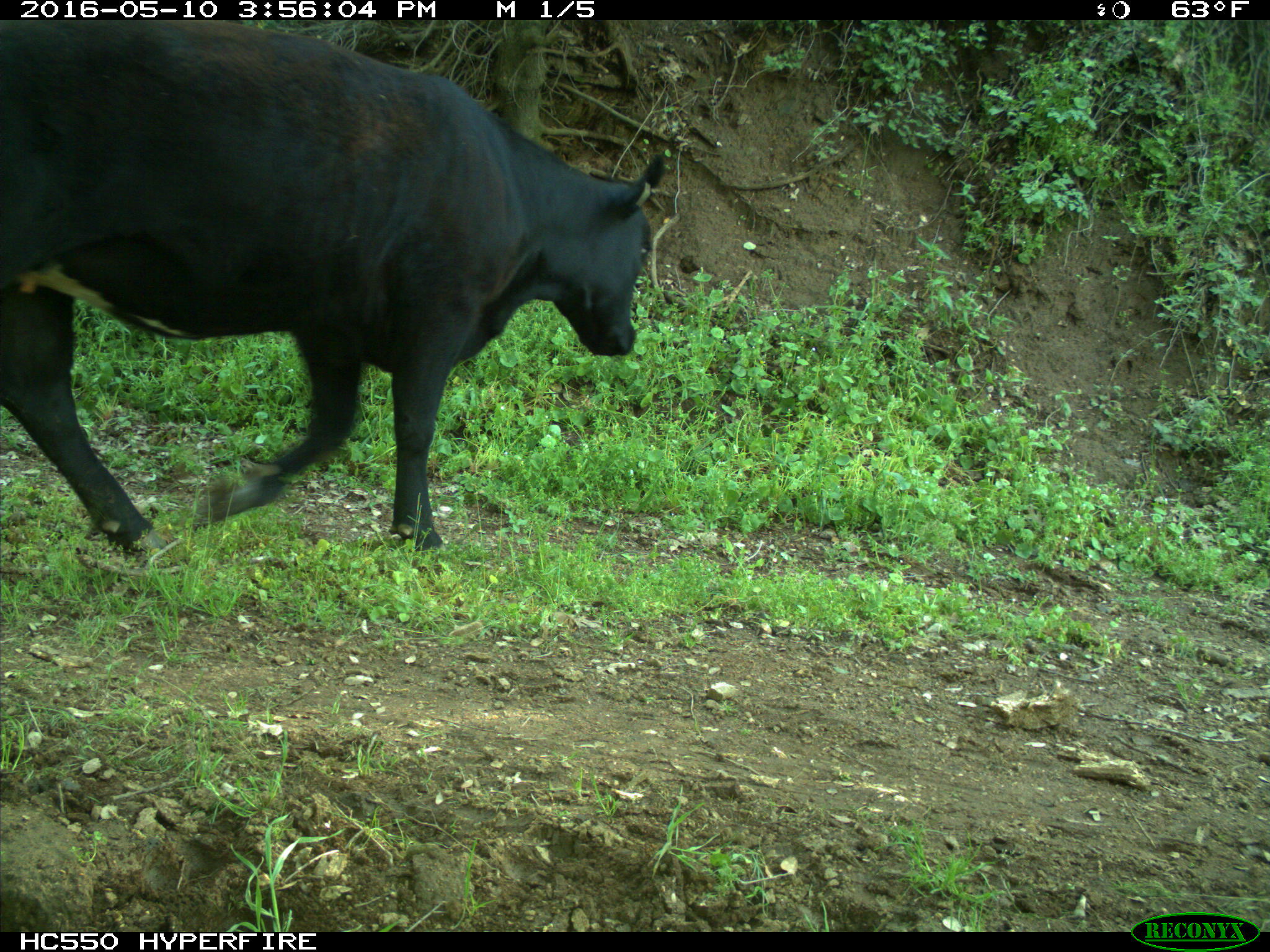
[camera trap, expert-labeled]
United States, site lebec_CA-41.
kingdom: Animalia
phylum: Chordata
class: Mammalia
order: Artiodactyla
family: Bovidae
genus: Bos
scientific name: Bos taurus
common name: domestic cow